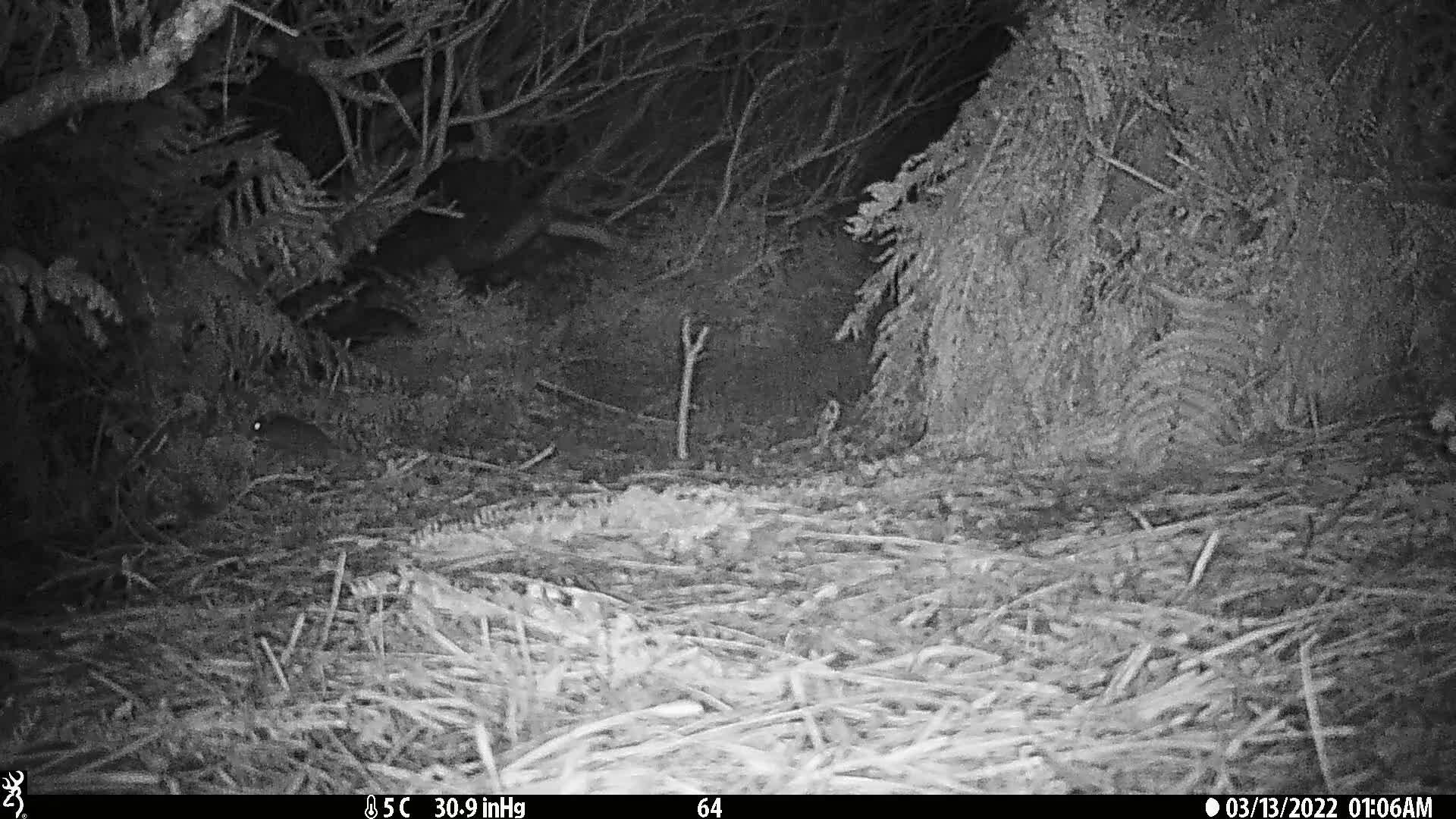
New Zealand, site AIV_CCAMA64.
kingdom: Animalia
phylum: Chordata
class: Mammalia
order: Rodentia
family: Muridae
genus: Mus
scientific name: Mus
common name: mouse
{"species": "mouse (Mus)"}